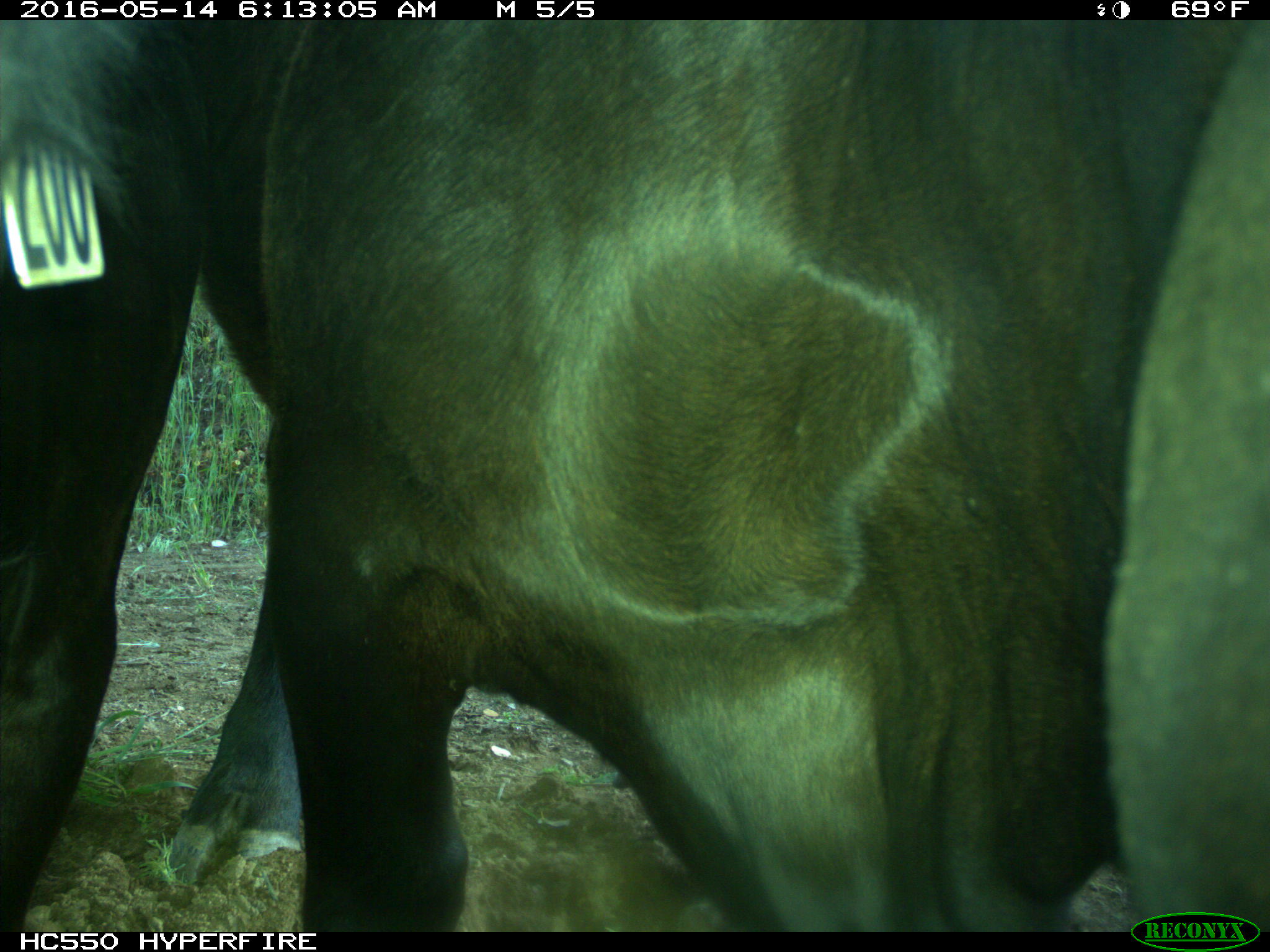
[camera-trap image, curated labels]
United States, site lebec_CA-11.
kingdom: Animalia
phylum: Chordata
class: Mammalia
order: Artiodactyla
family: Bovidae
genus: Bos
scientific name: Bos taurus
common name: domestic cow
Bos taurus (domestic cow).